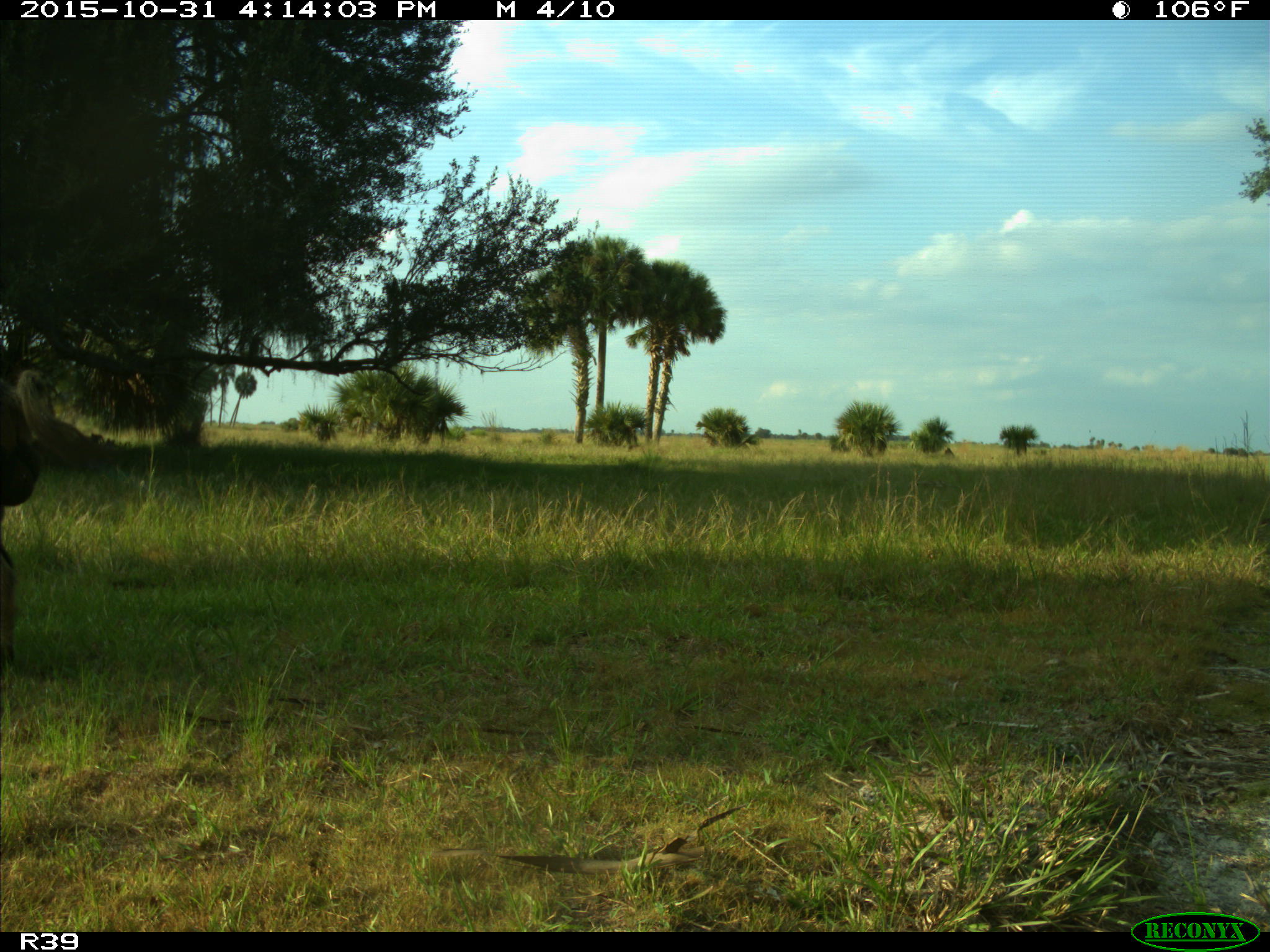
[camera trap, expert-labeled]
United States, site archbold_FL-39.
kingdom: Animalia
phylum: Chordata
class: Mammalia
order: Artiodactyla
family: Suidae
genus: Sus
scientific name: Sus scrofa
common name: wild boar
Sus scrofa (wild boar).